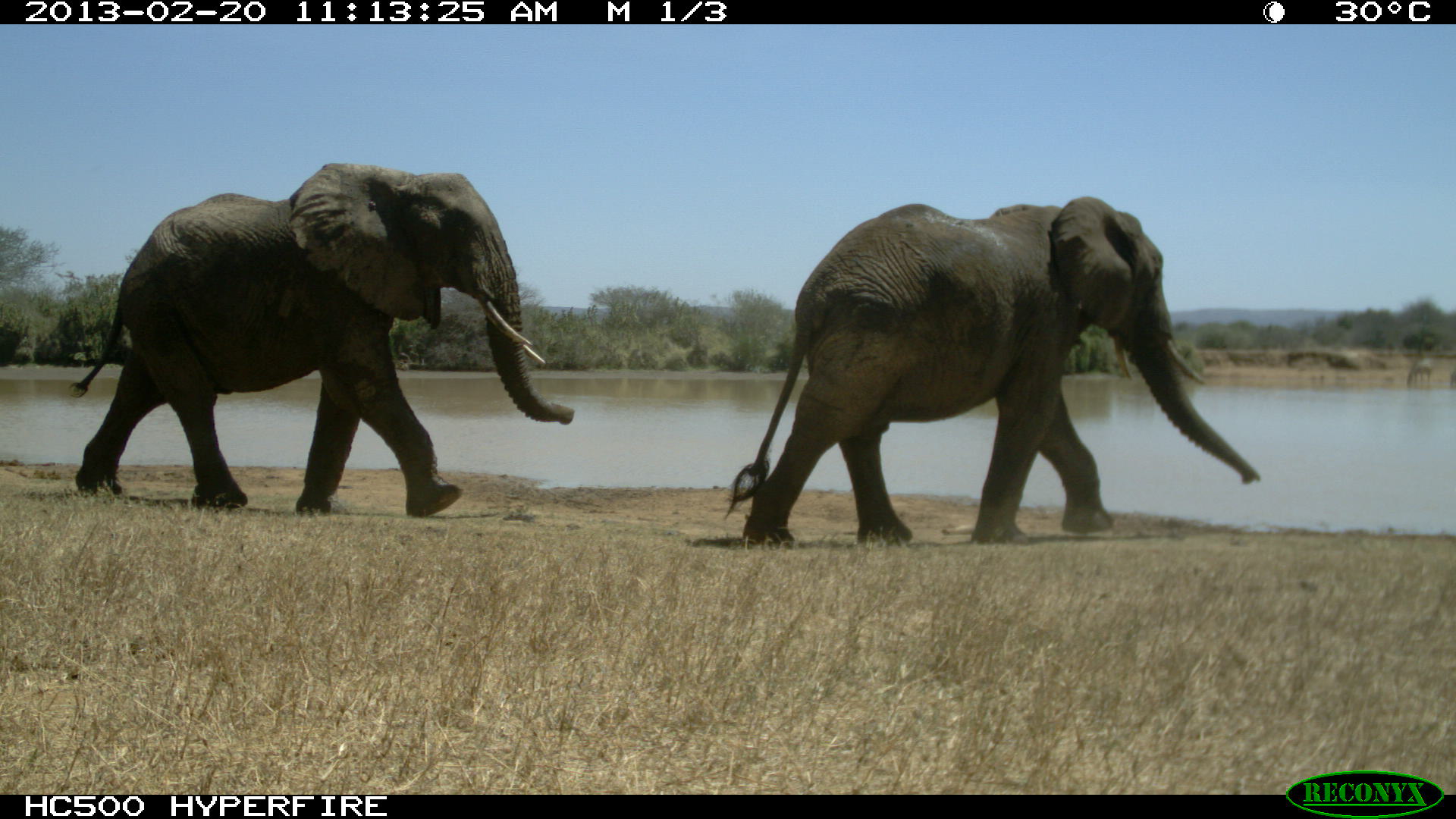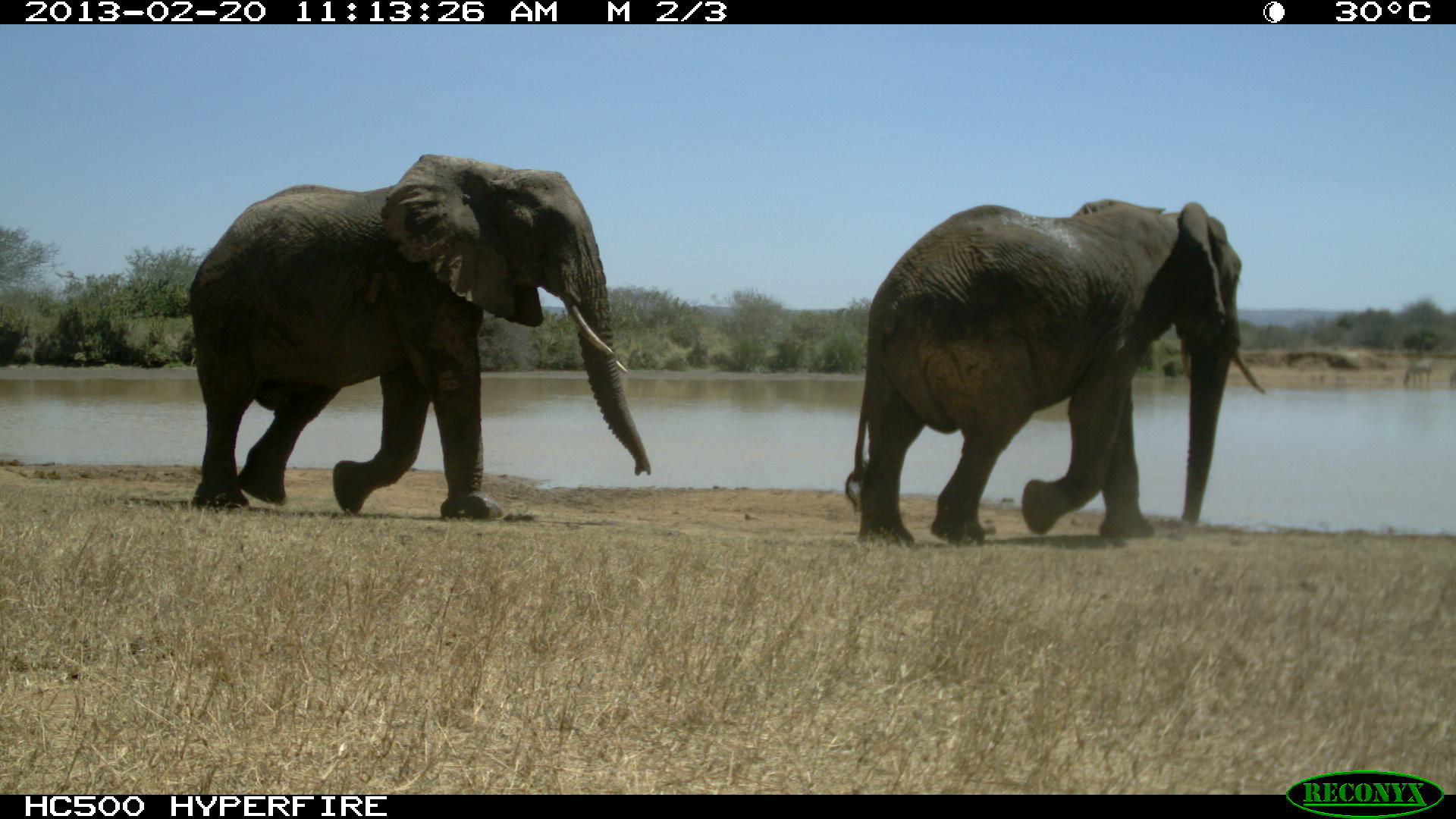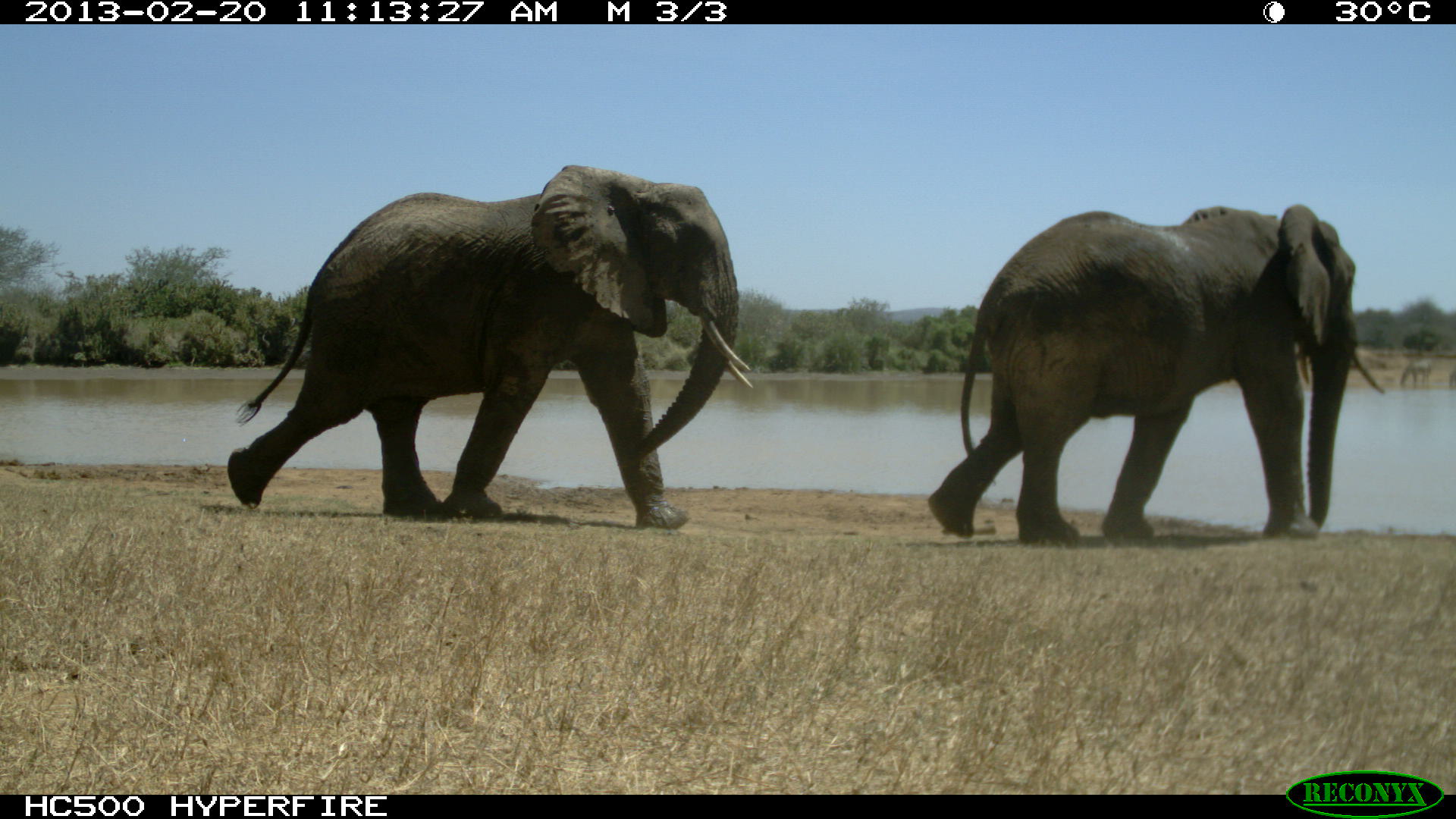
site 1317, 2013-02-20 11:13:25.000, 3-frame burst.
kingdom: Animalia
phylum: Chordata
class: Mammalia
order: Proboscidea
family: Elephantidae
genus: Loxodonta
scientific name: Loxodonta africana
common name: african bush elephant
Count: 2.